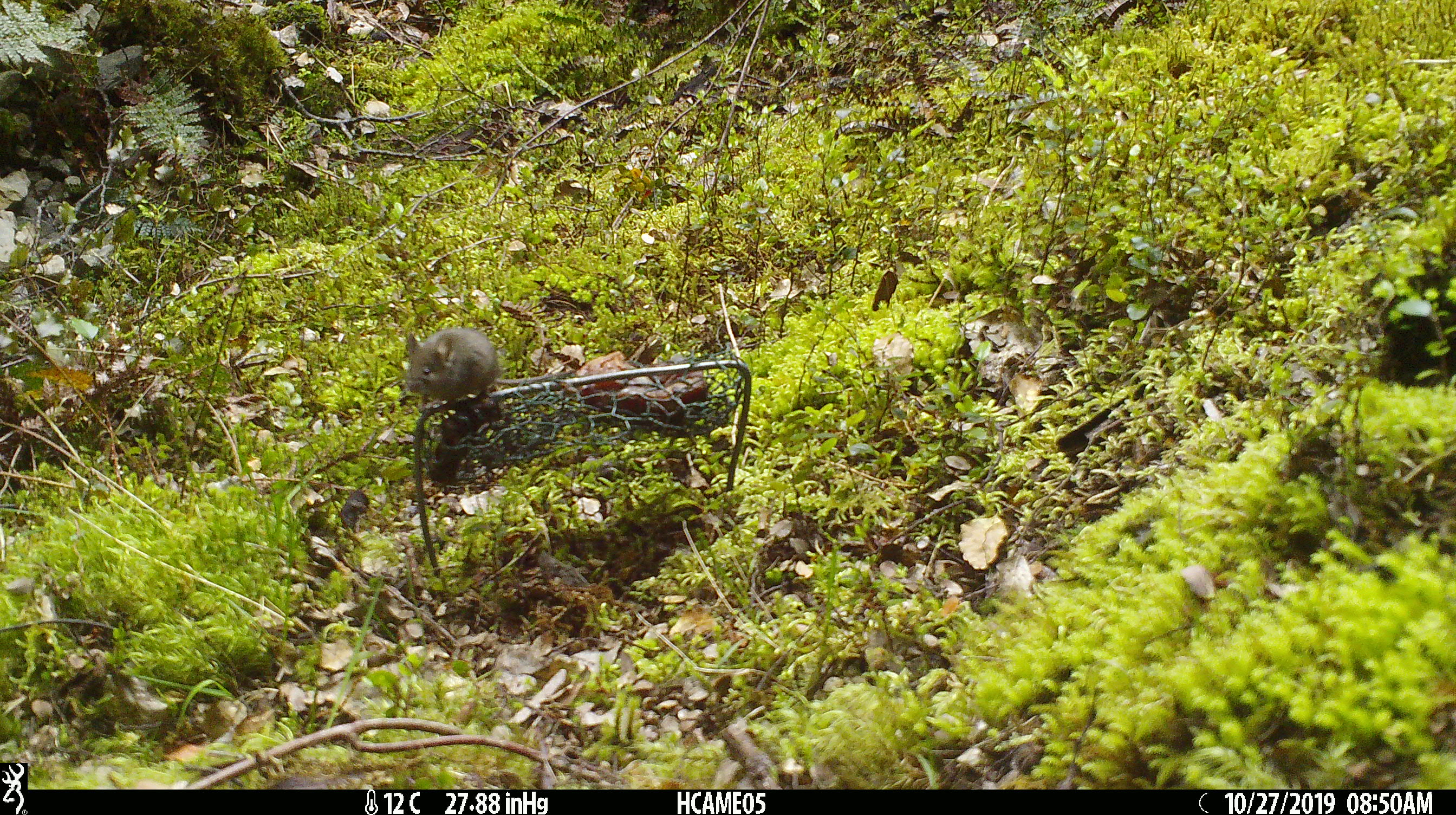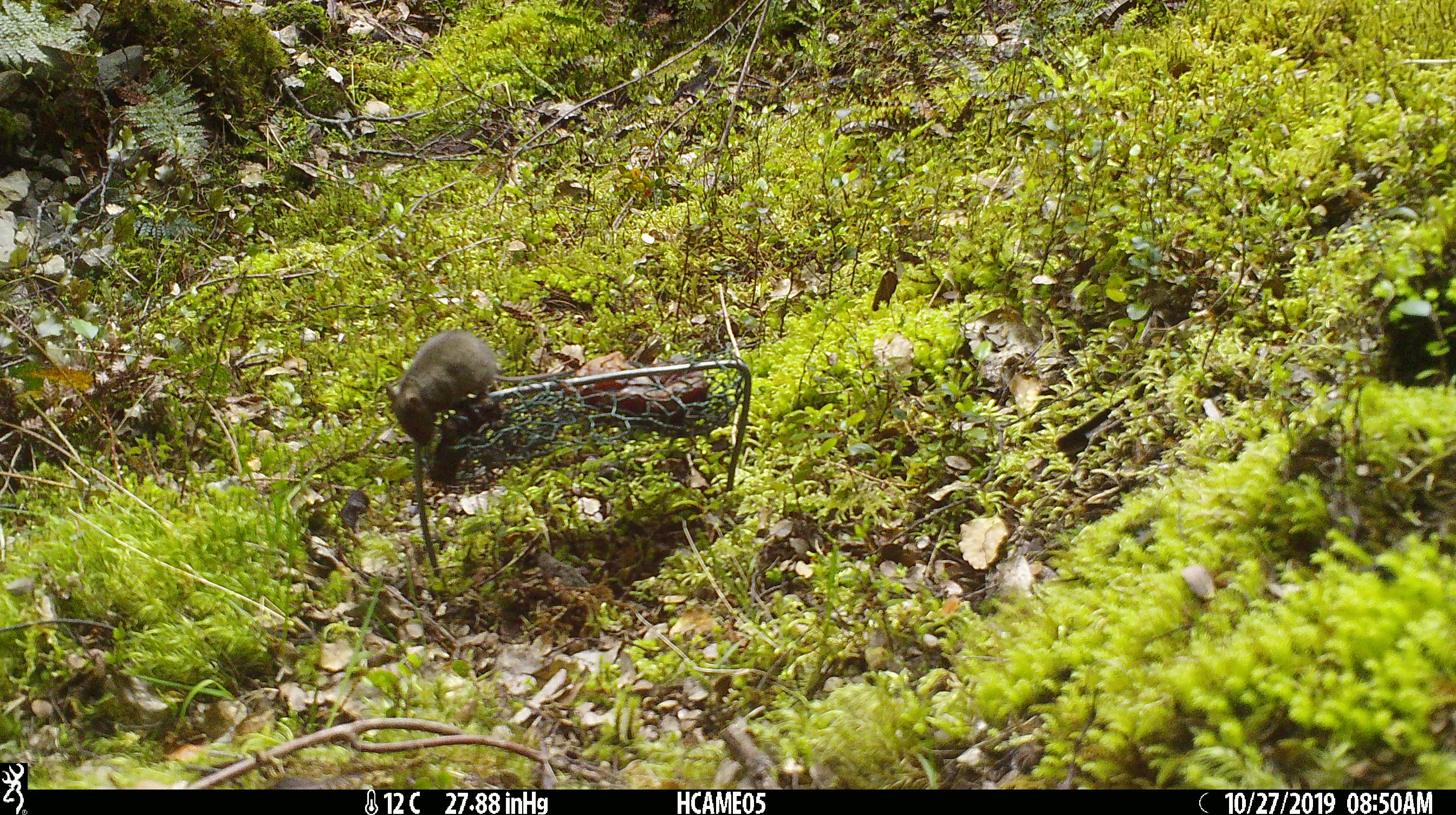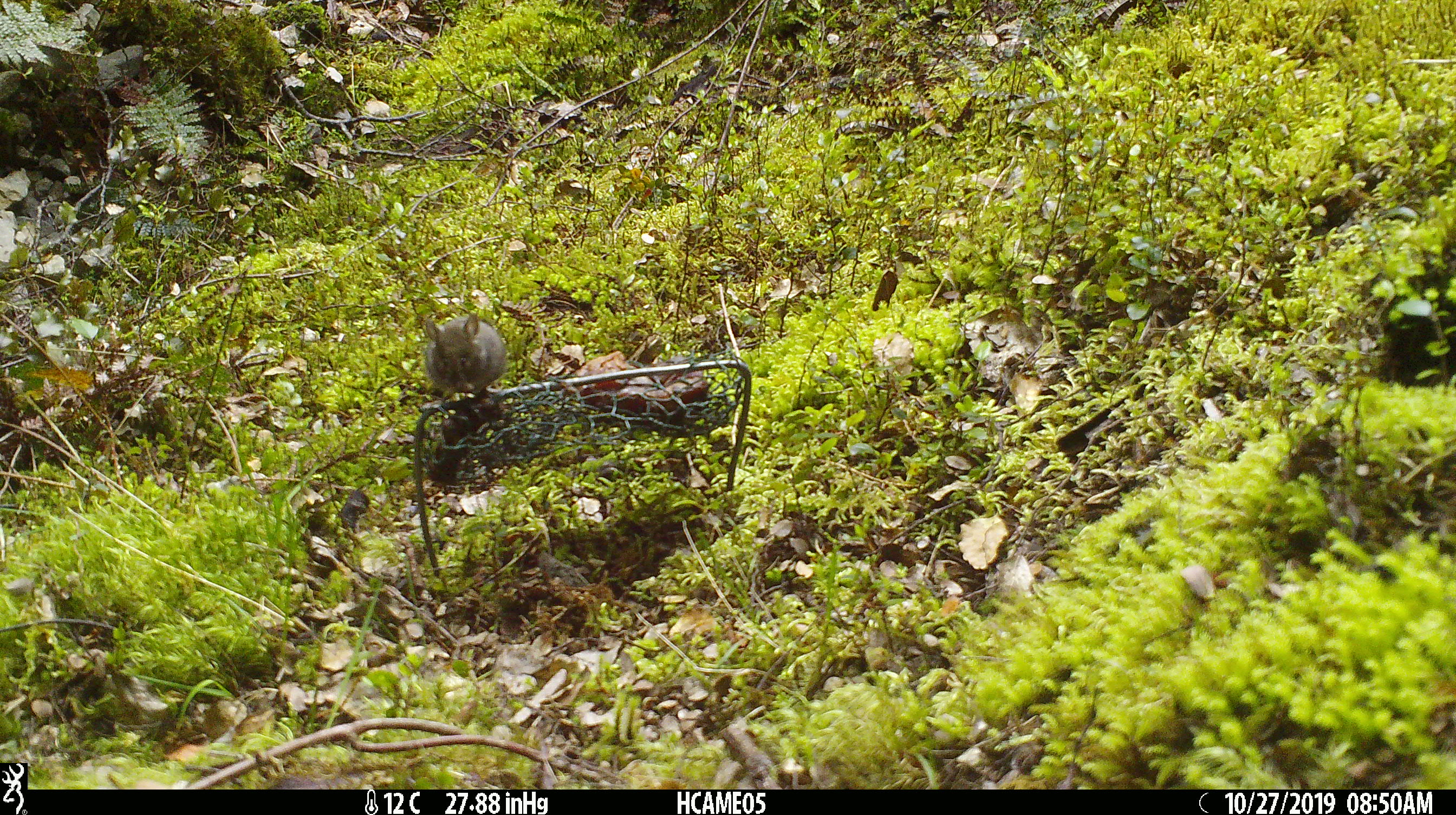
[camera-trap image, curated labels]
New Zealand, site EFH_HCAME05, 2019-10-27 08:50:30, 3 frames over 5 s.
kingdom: Animalia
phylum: Chordata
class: Mammalia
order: Rodentia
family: Muridae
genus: Mus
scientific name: Mus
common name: mouse